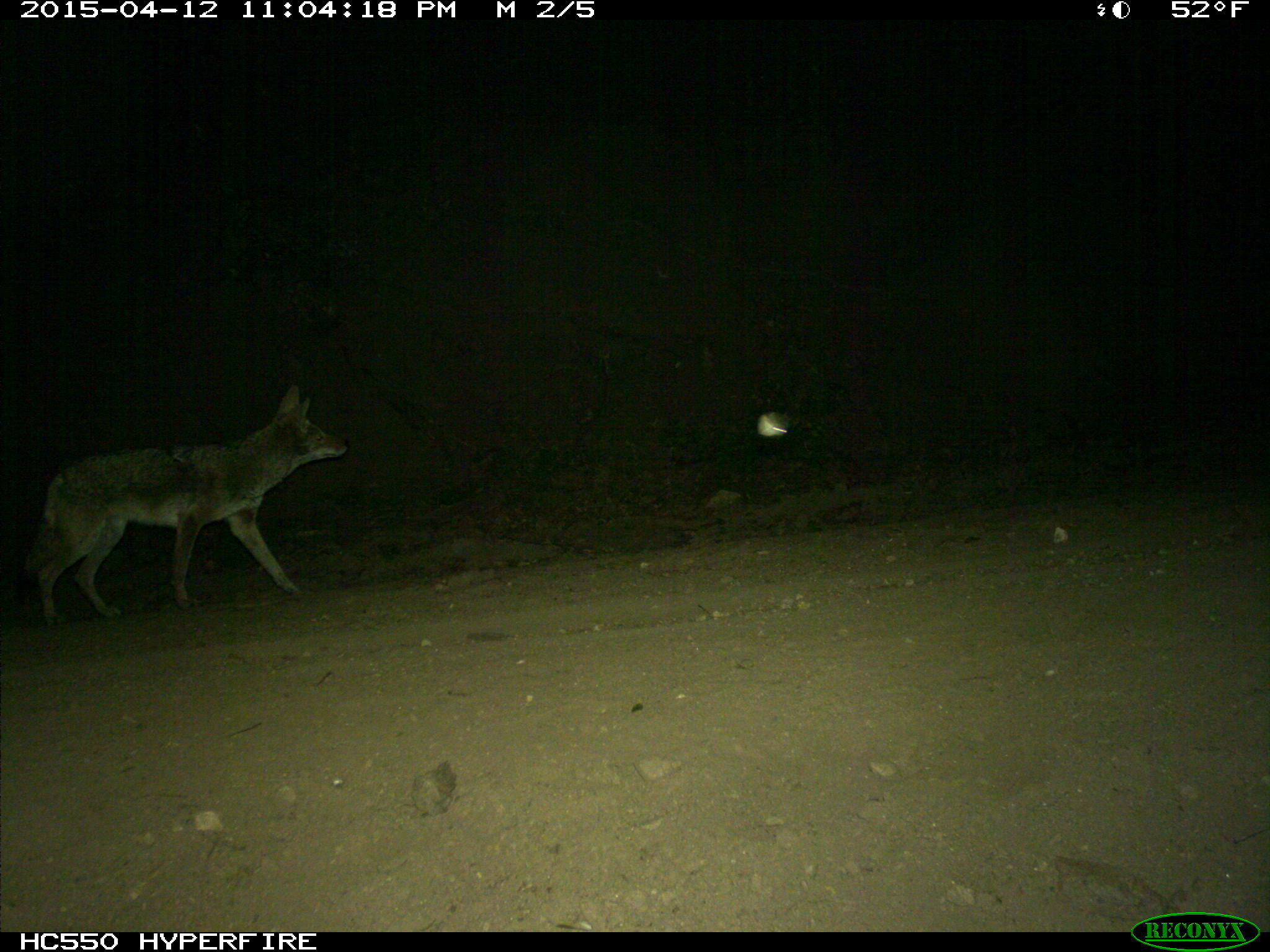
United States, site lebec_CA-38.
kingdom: Animalia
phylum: Chordata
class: Mammalia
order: Carnivora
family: Canidae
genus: Canis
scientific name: Canis latrans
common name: coyote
Canis latrans (coyote).